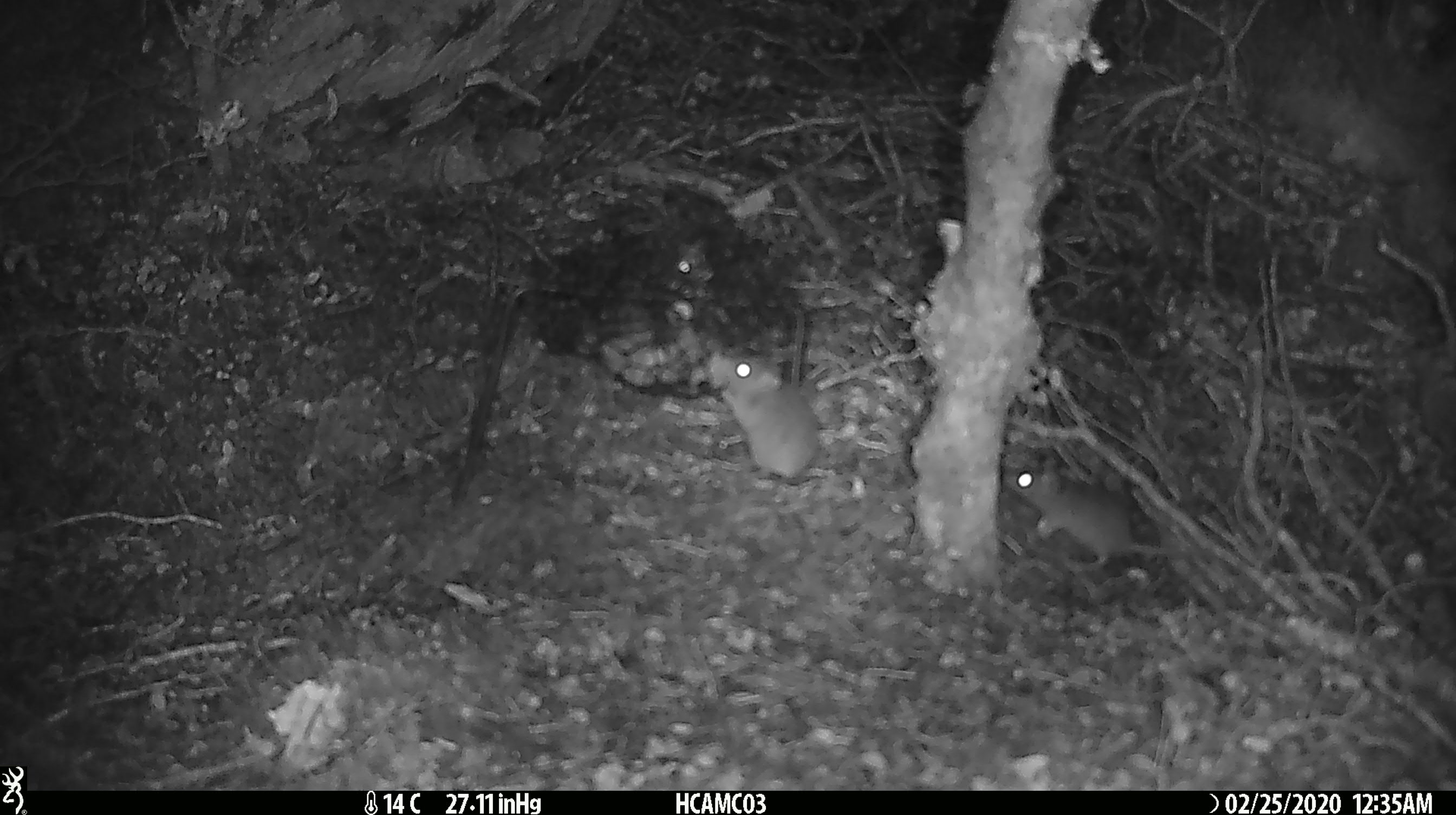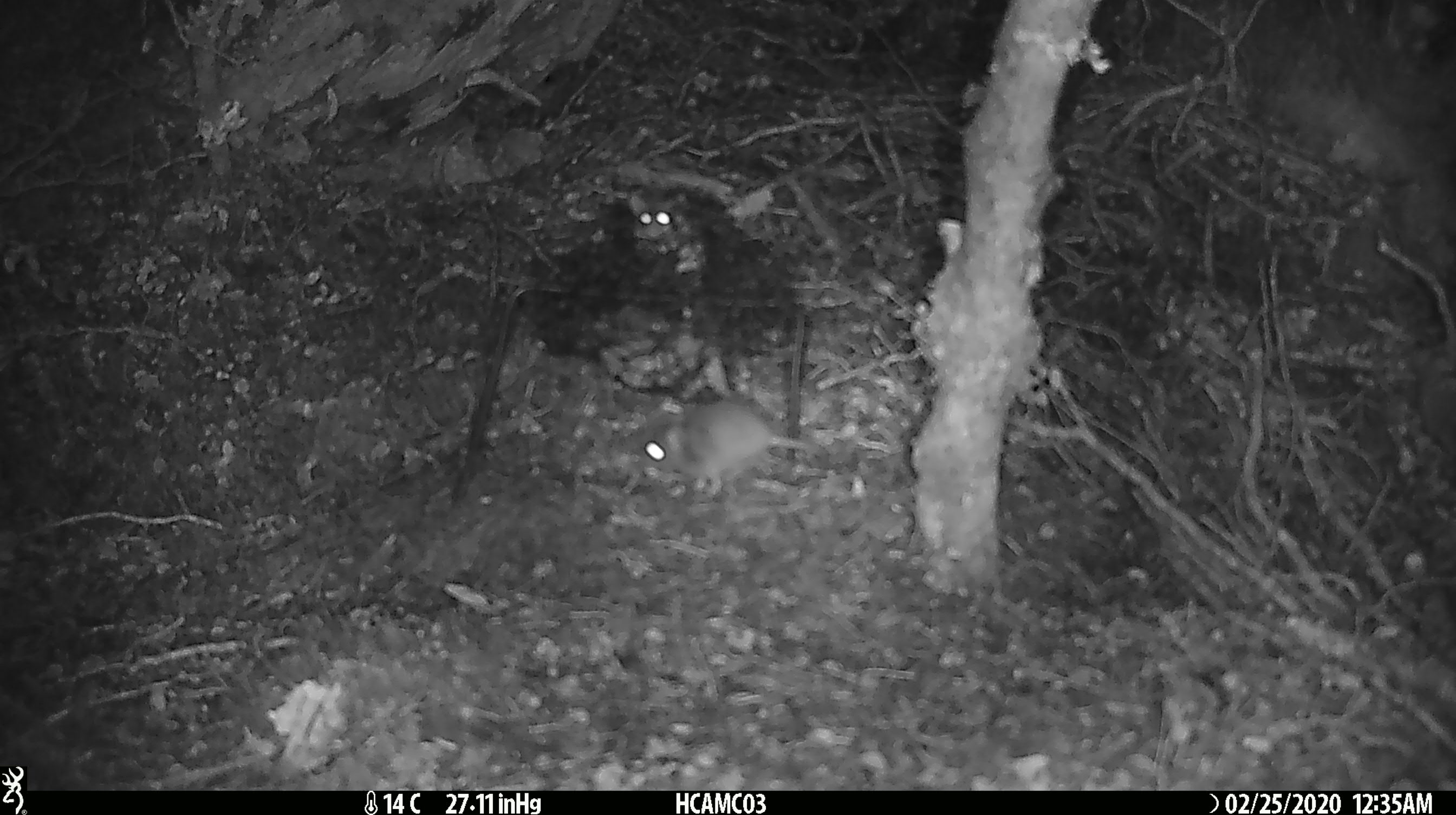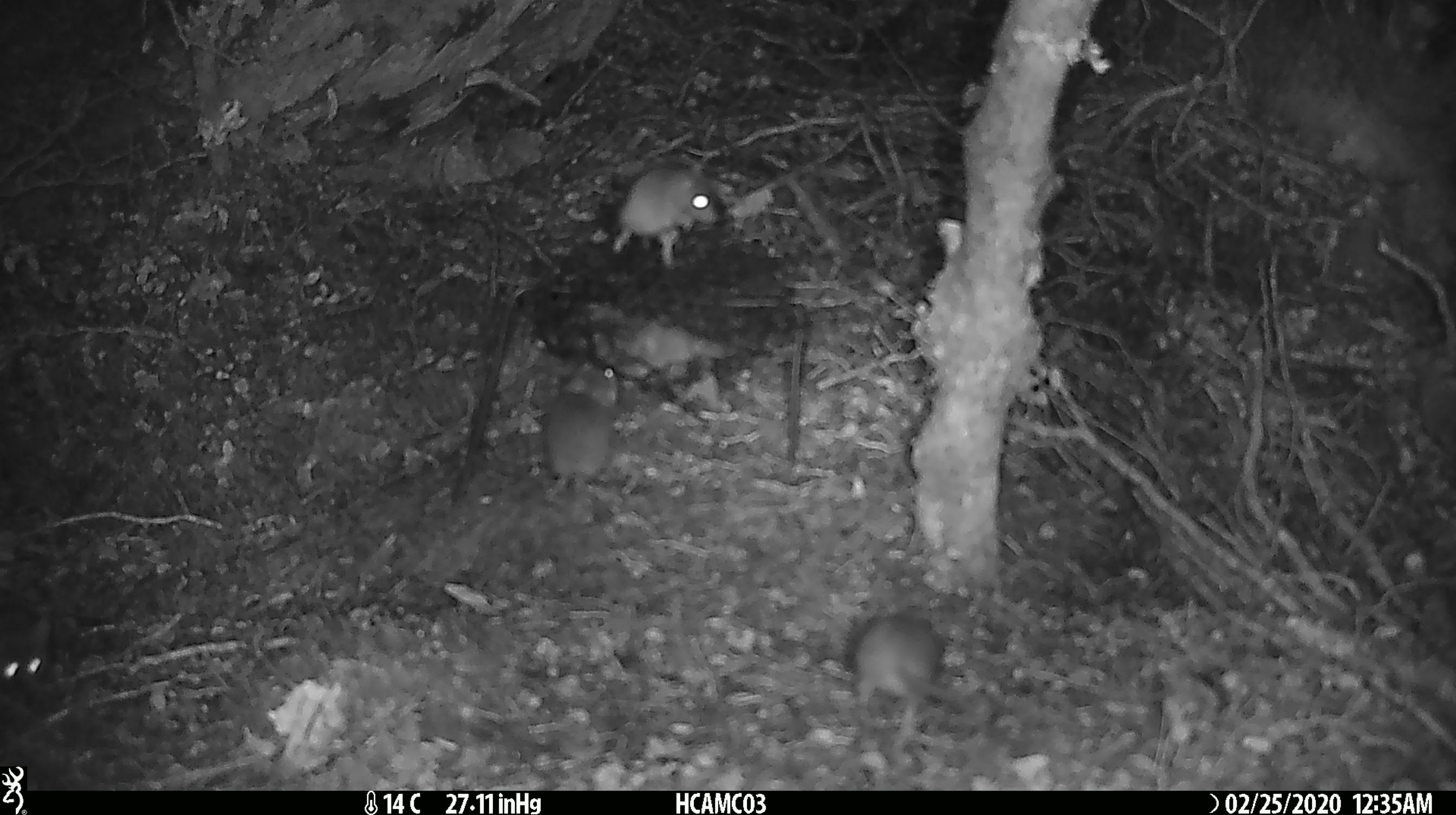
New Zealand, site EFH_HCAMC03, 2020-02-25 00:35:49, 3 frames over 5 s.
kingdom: Animalia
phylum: Chordata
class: Mammalia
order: Rodentia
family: Muridae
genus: Mus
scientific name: Mus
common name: mouse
Mouse (Mus).